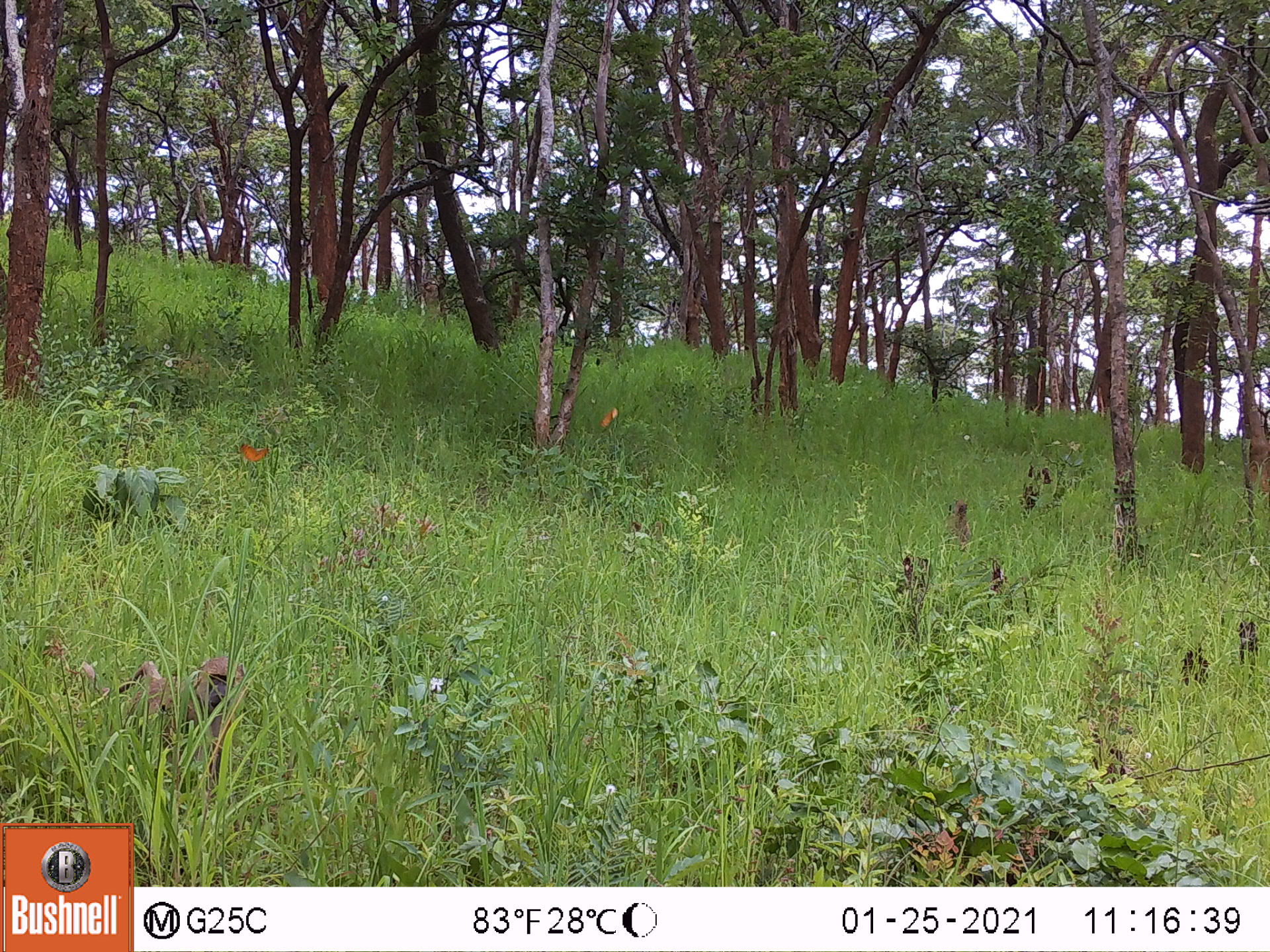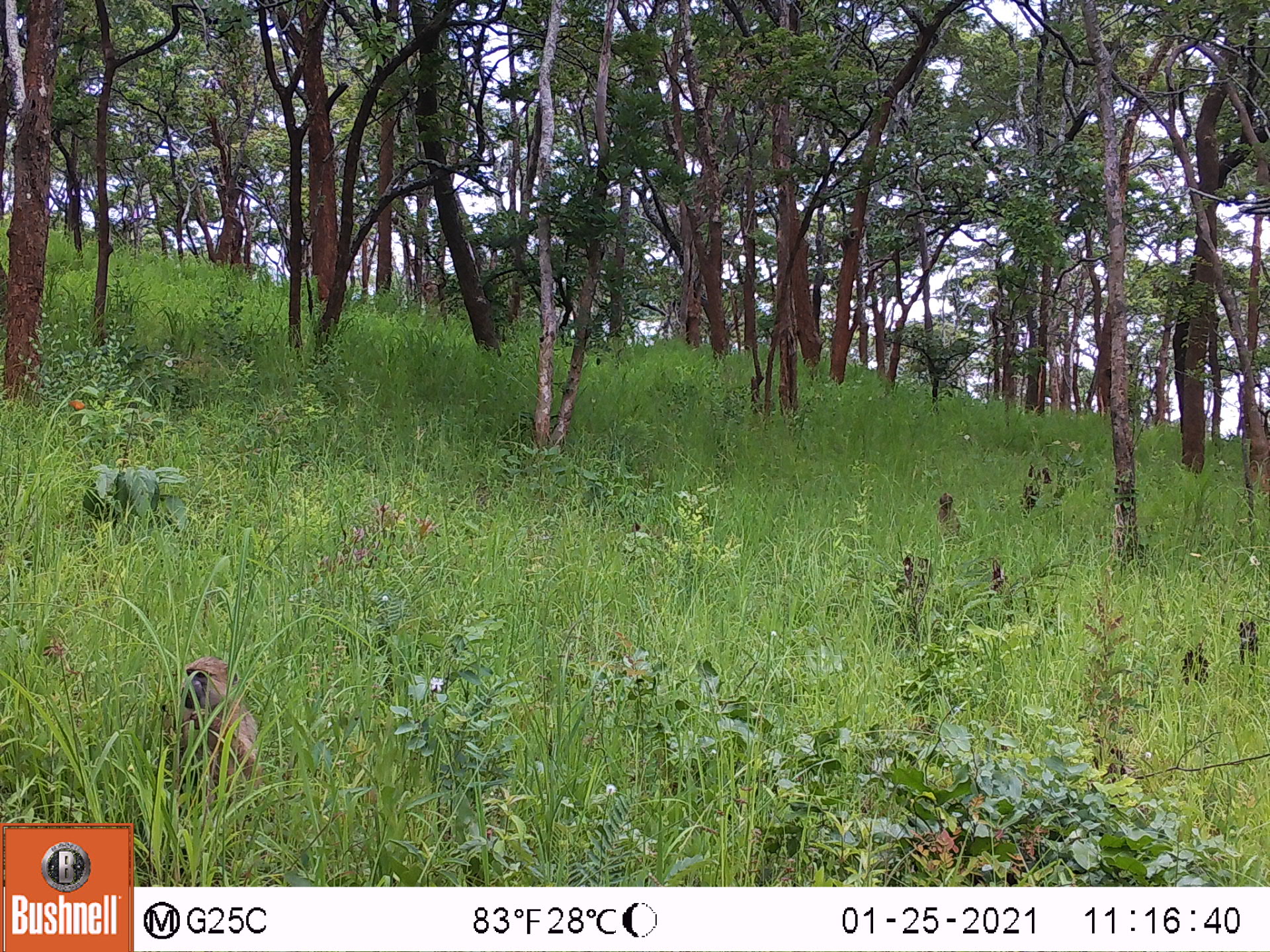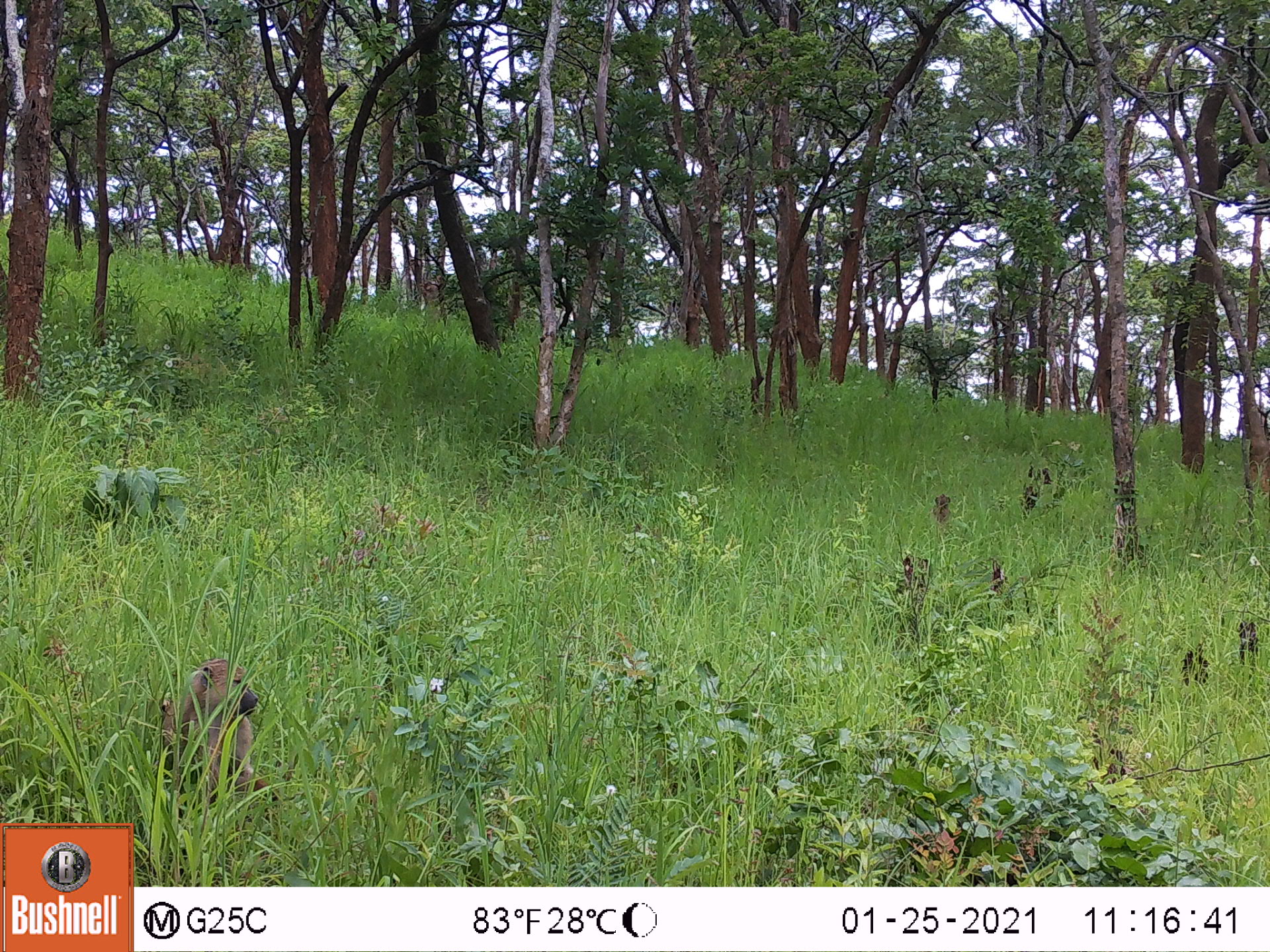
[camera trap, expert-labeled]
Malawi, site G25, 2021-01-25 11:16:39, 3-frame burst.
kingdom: Animalia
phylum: Chordata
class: Mammalia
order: Primates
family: Cercopithecidae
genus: Papio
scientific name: Papio cynocephalus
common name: yellow baboon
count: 2